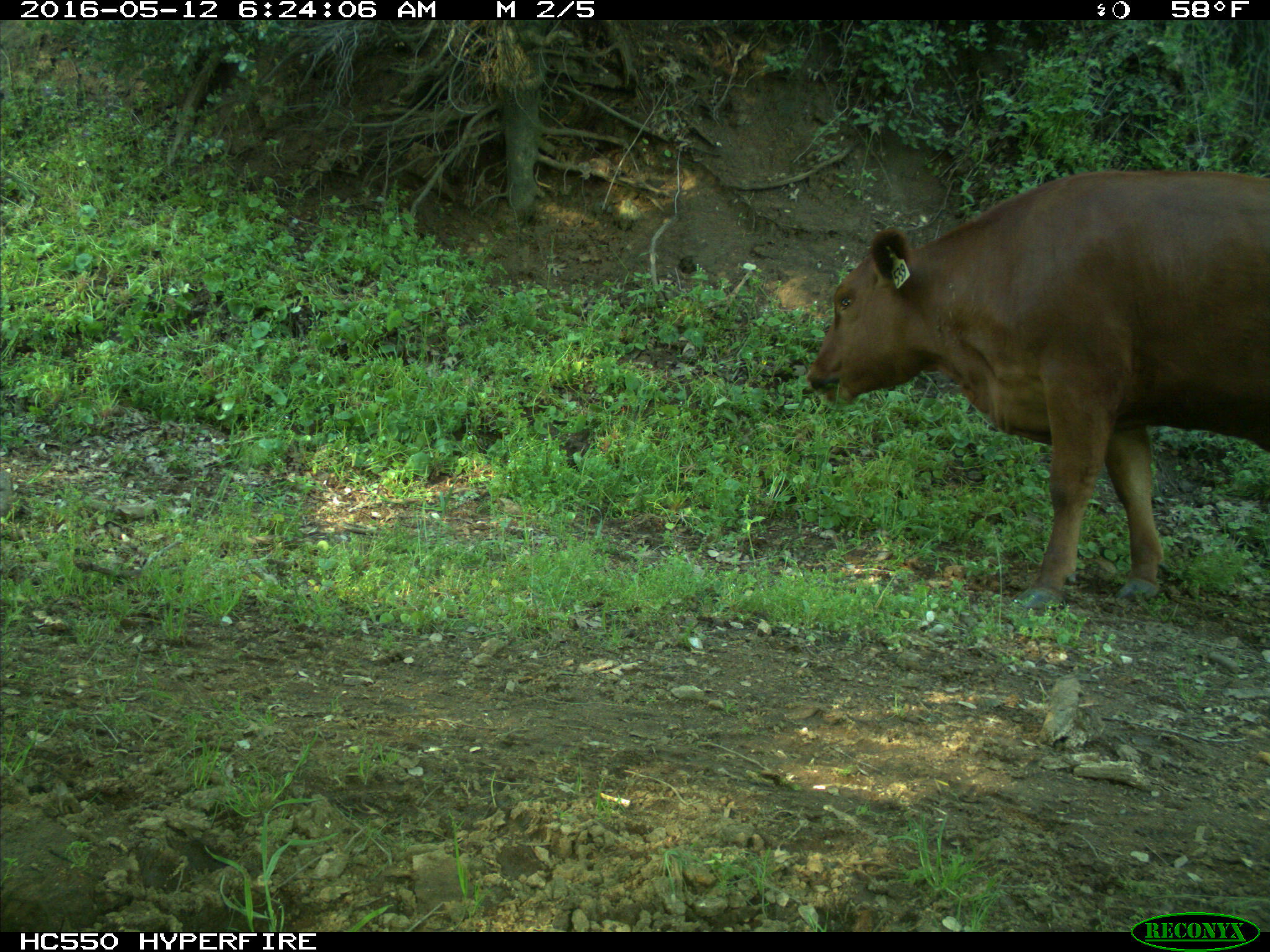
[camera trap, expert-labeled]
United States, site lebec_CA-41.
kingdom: Animalia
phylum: Chordata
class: Mammalia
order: Artiodactyla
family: Bovidae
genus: Bos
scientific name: Bos taurus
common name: domestic cow